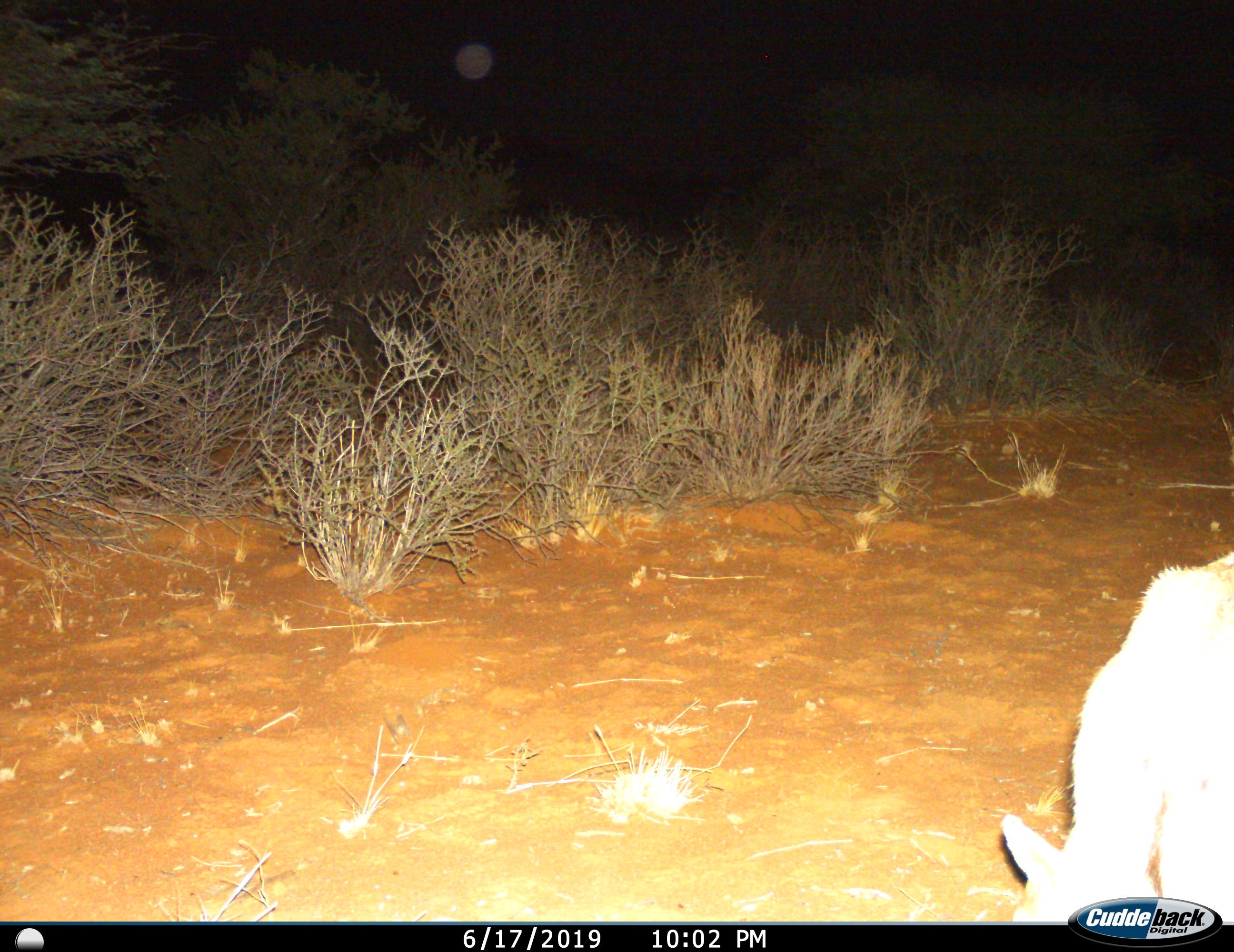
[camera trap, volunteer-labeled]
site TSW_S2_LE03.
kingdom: Animalia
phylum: Chordata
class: Mammalia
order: Artiodactyla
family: Bovidae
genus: Sylvicapra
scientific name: Sylvicapra grimmia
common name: common duiker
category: duikercommongrey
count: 1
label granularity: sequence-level